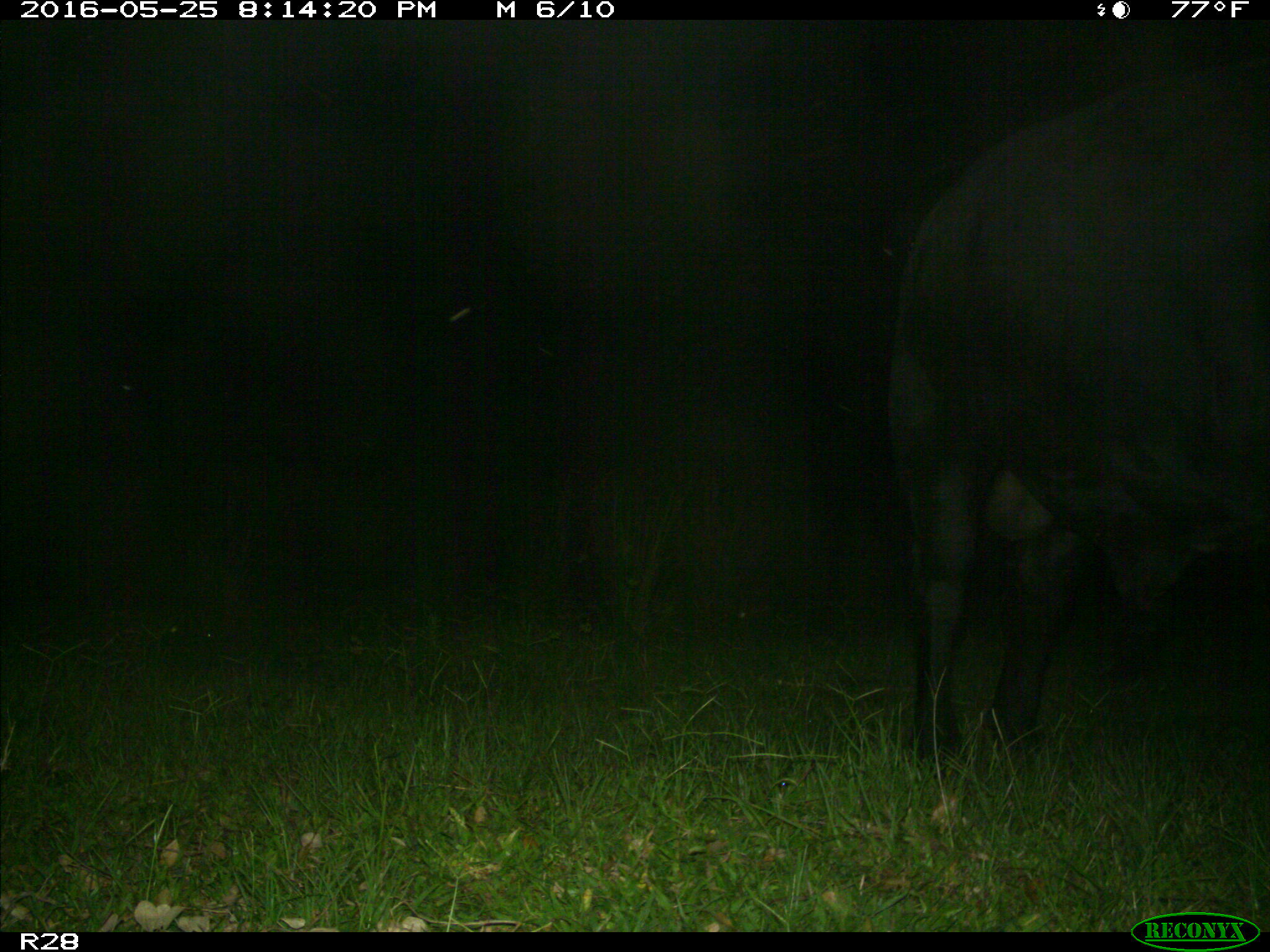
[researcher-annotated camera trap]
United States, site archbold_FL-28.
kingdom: Animalia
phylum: Chordata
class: Mammalia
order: Artiodactyla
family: Bovidae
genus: Bos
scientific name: Bos taurus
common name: domestic cow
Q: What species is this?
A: Bos taurus (domestic cow).